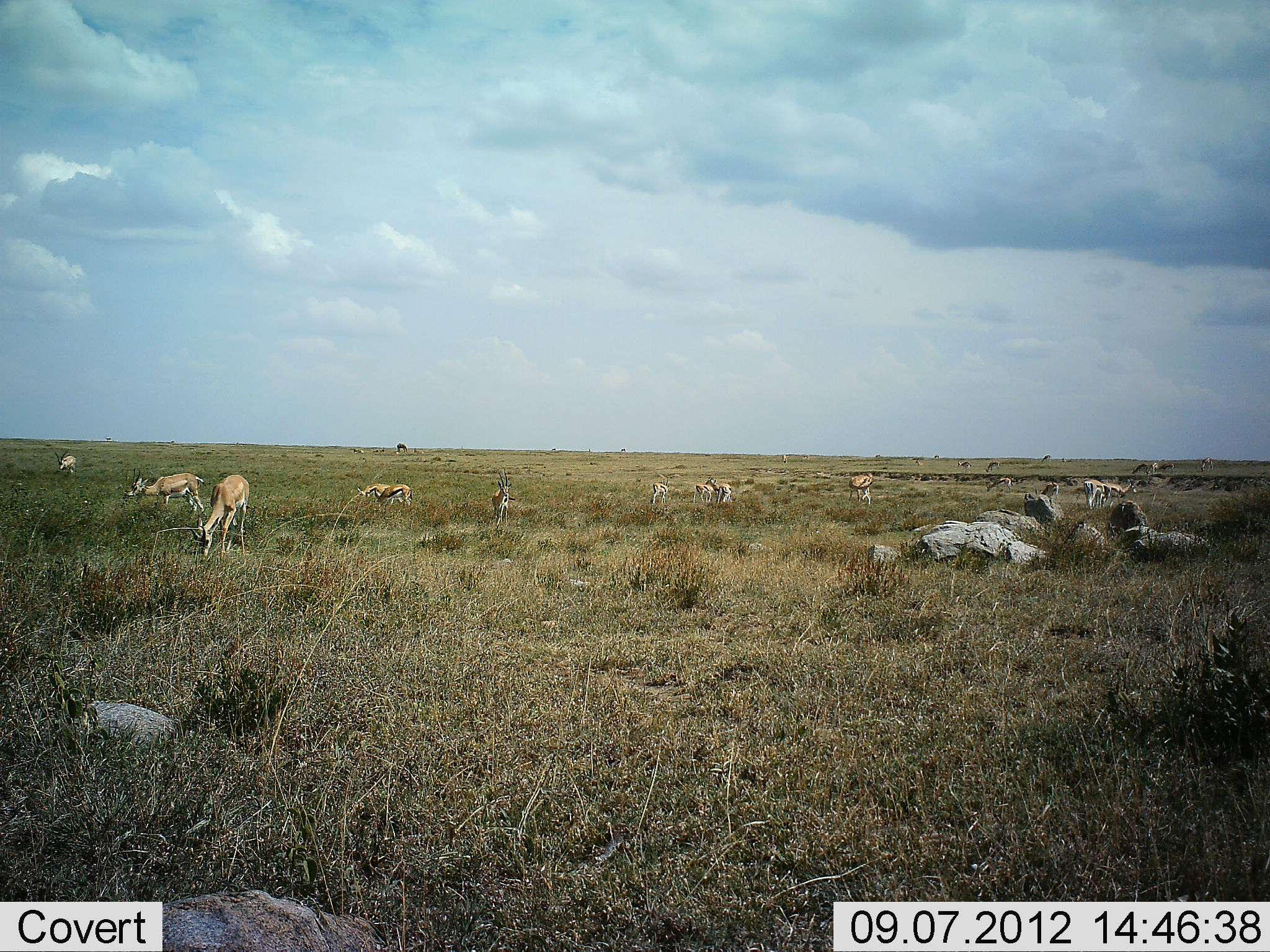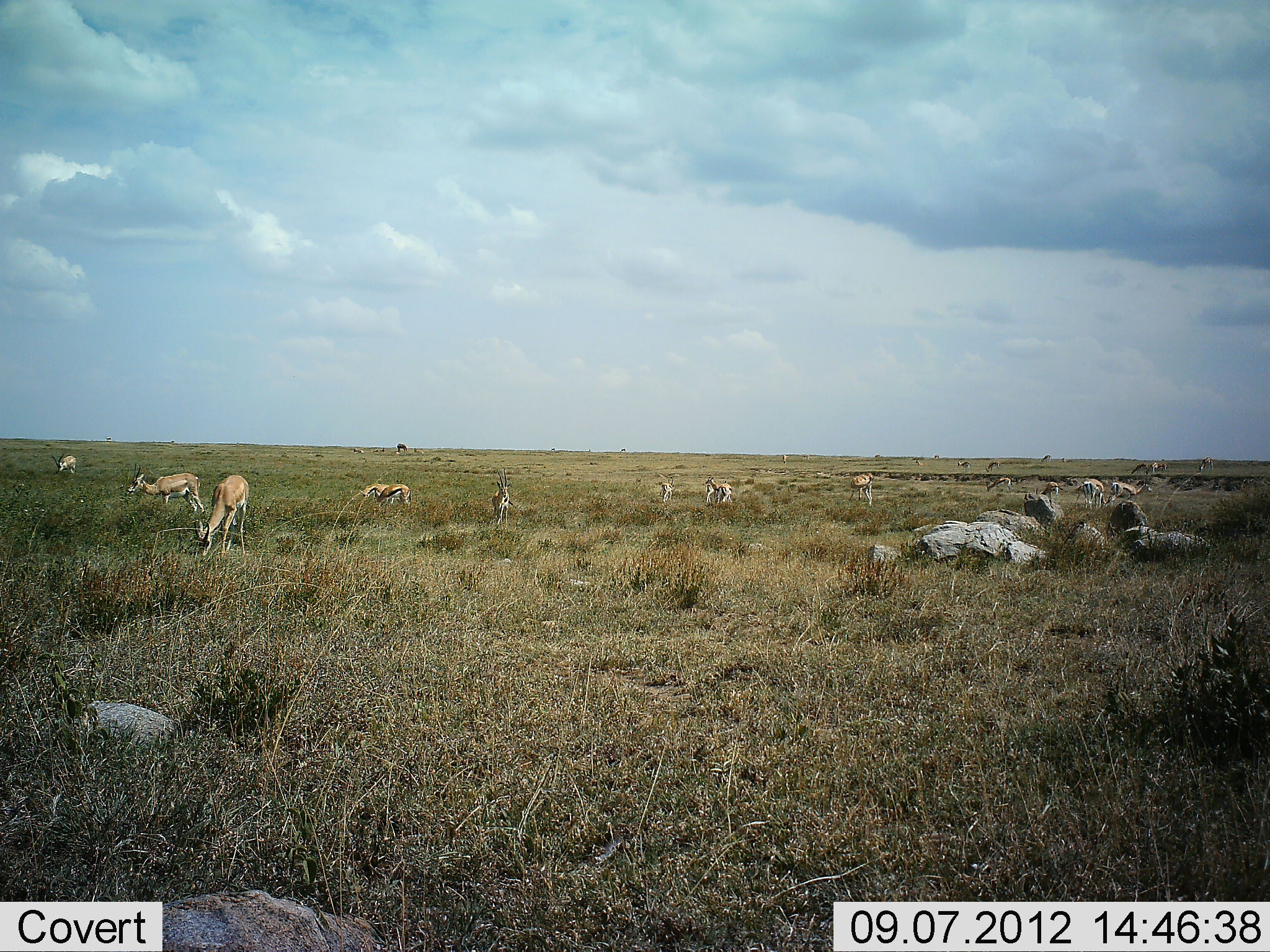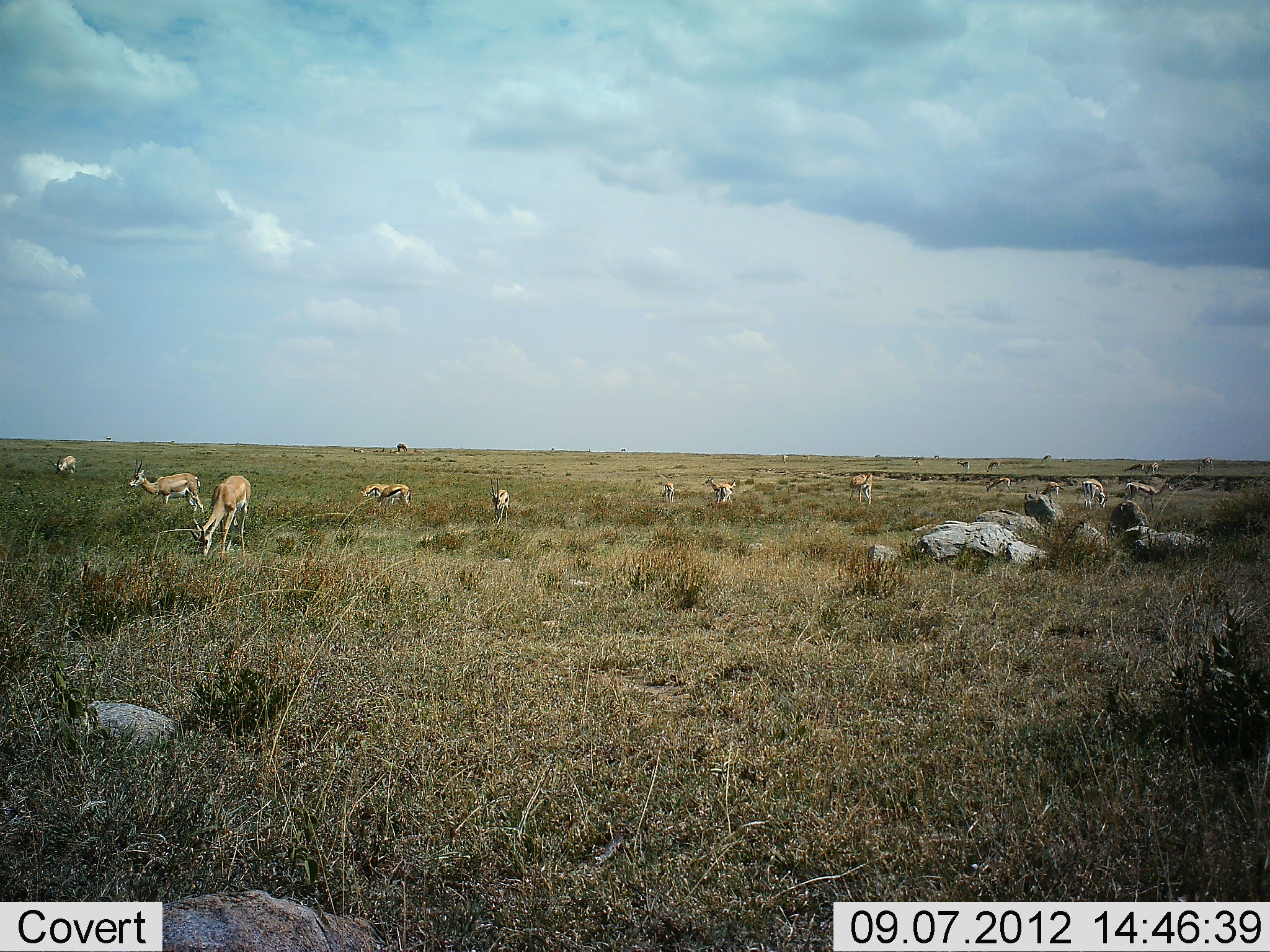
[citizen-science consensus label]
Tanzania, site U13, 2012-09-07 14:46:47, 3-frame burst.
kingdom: Animalia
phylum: Chordata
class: Mammalia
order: Artiodactyla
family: Bovidae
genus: Eudorcas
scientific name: Eudorcas thomsonii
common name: thomson's gazelle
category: gazellethomsons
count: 11-50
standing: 67%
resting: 8%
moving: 25%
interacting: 0%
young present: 0%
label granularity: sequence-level